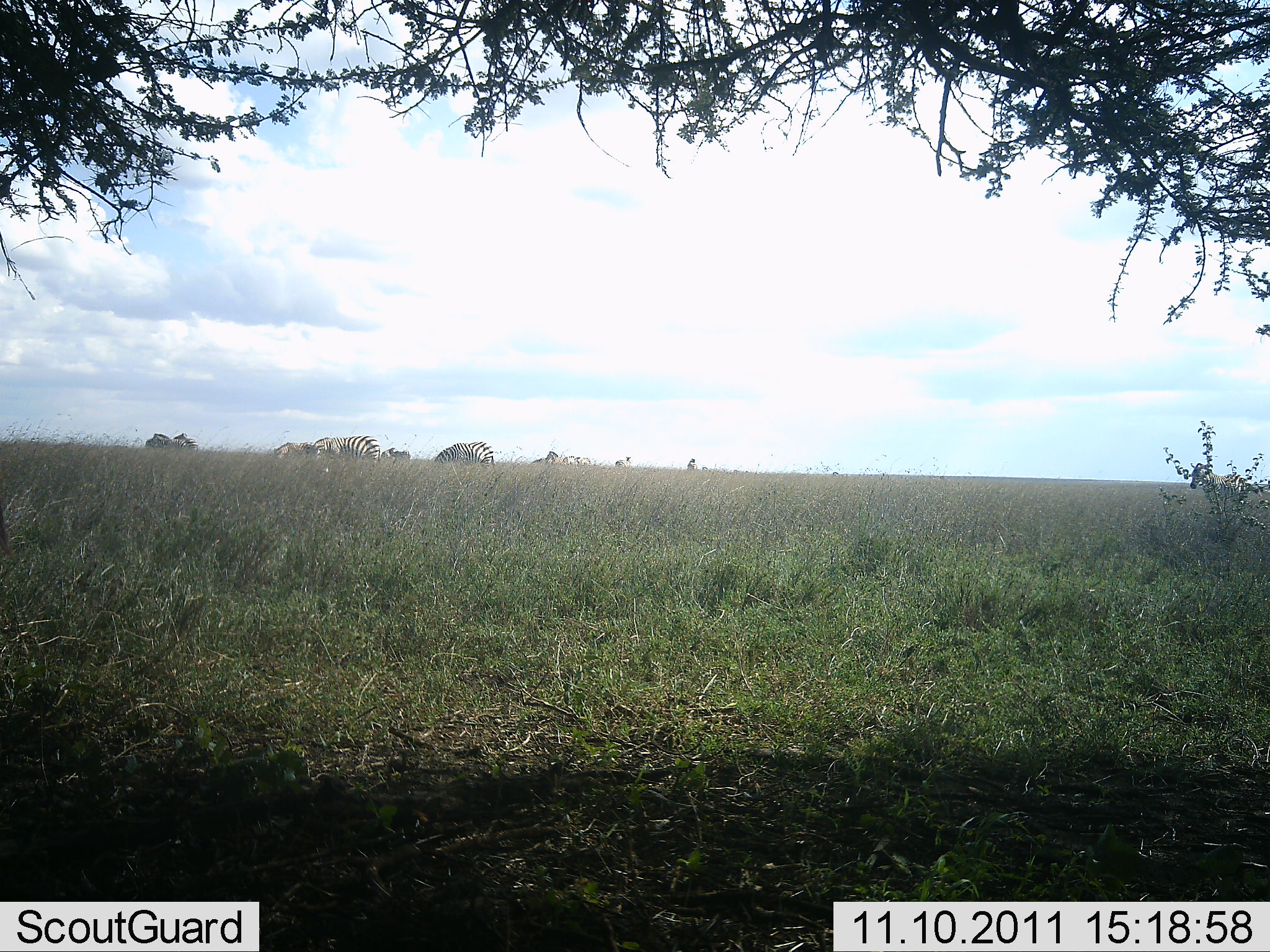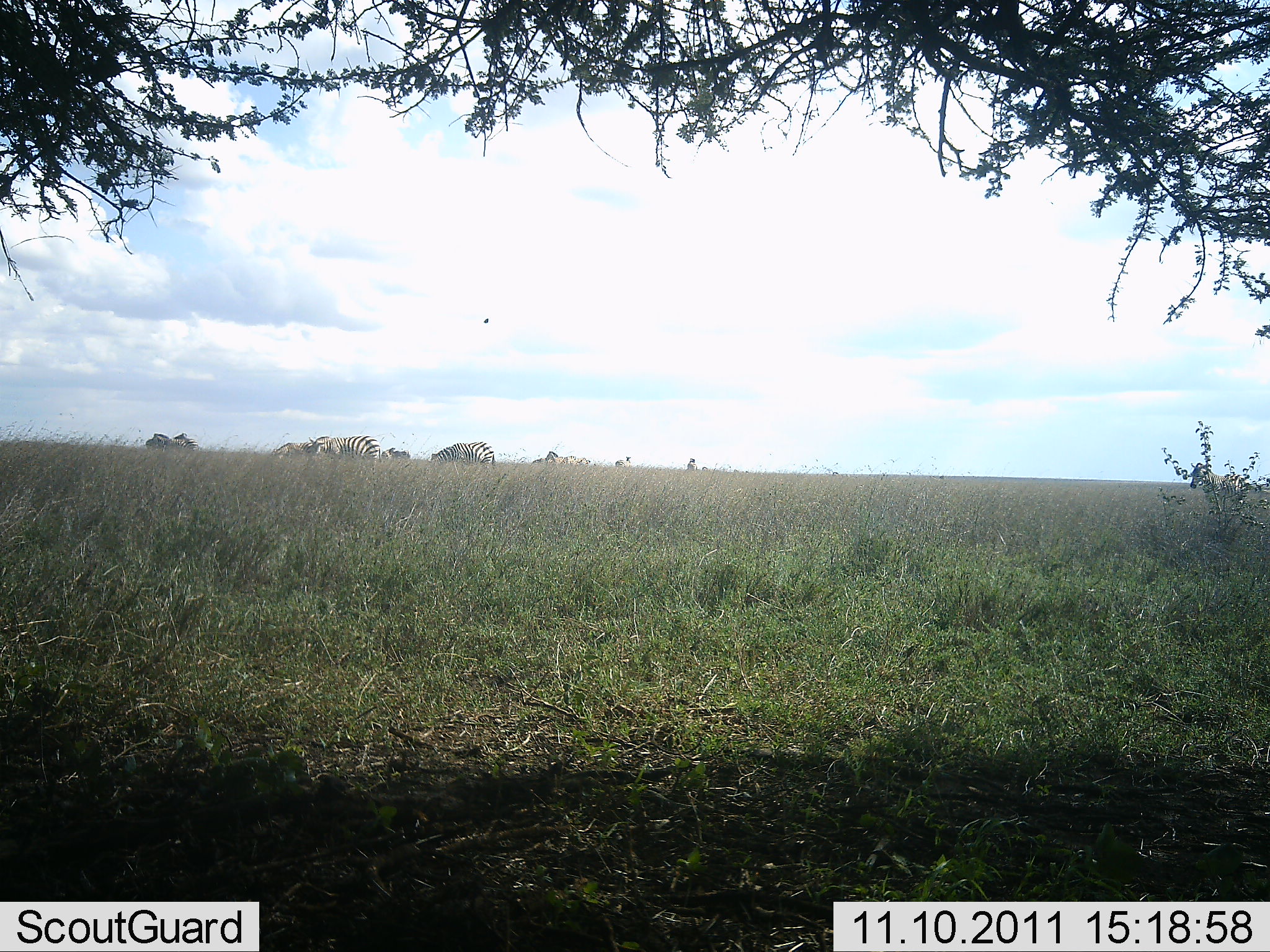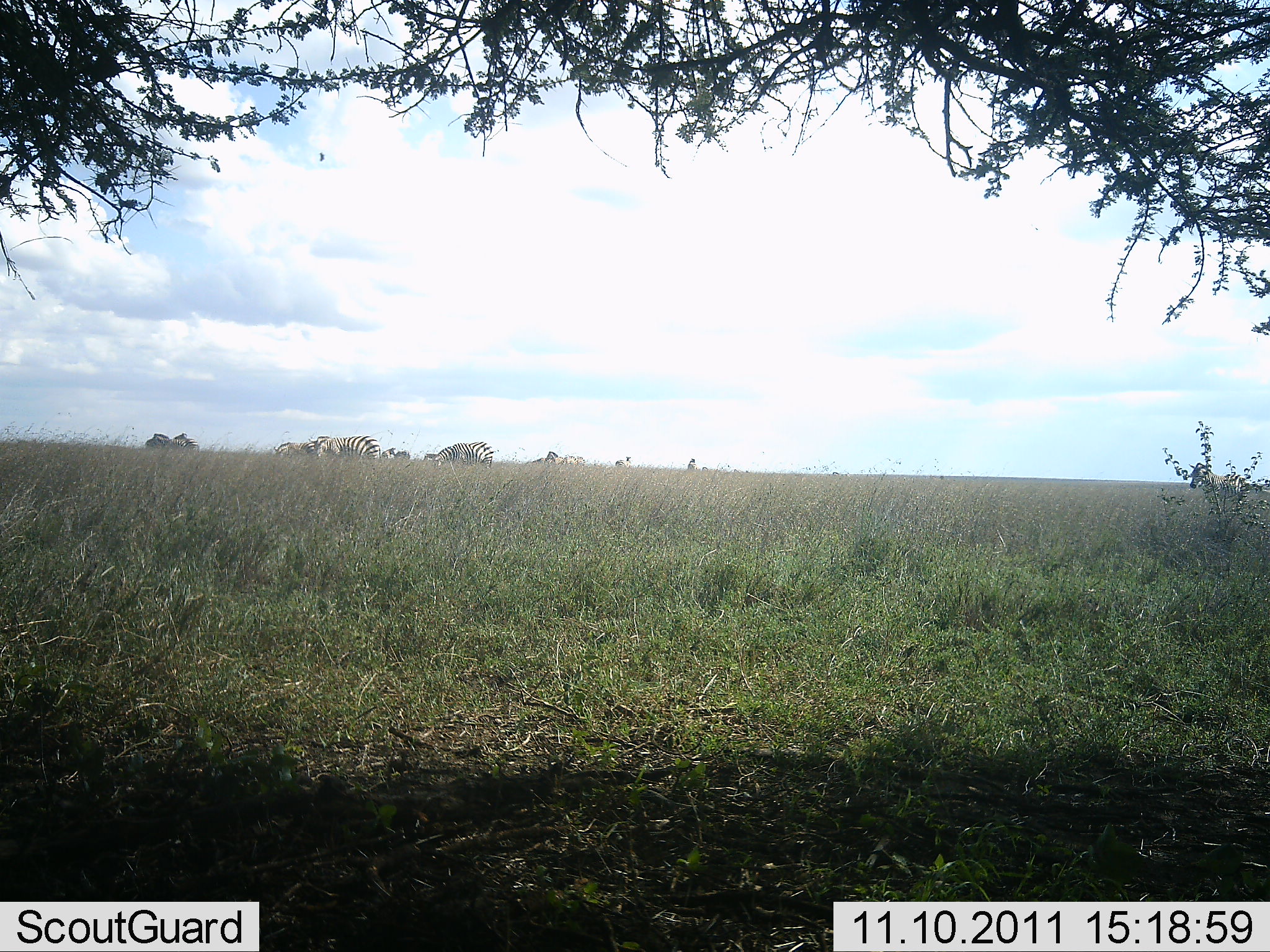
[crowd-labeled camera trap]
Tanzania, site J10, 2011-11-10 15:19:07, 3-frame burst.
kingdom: Animalia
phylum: Chordata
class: Mammalia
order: Perissodactyla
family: Equidae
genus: Equus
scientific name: Equus quagga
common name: plains zebra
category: zebra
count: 6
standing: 47%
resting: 0%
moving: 0%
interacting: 0%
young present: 0%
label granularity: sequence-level